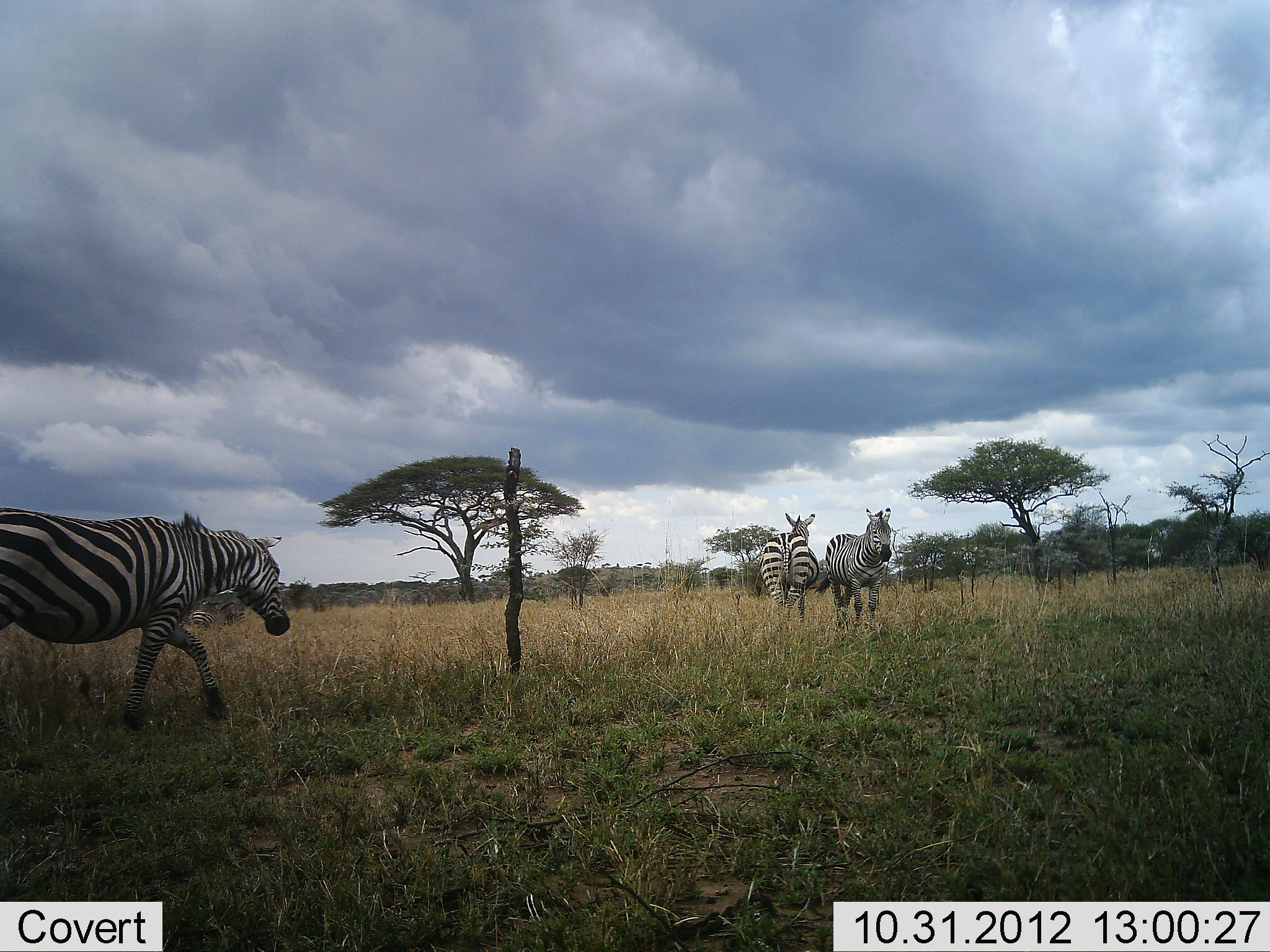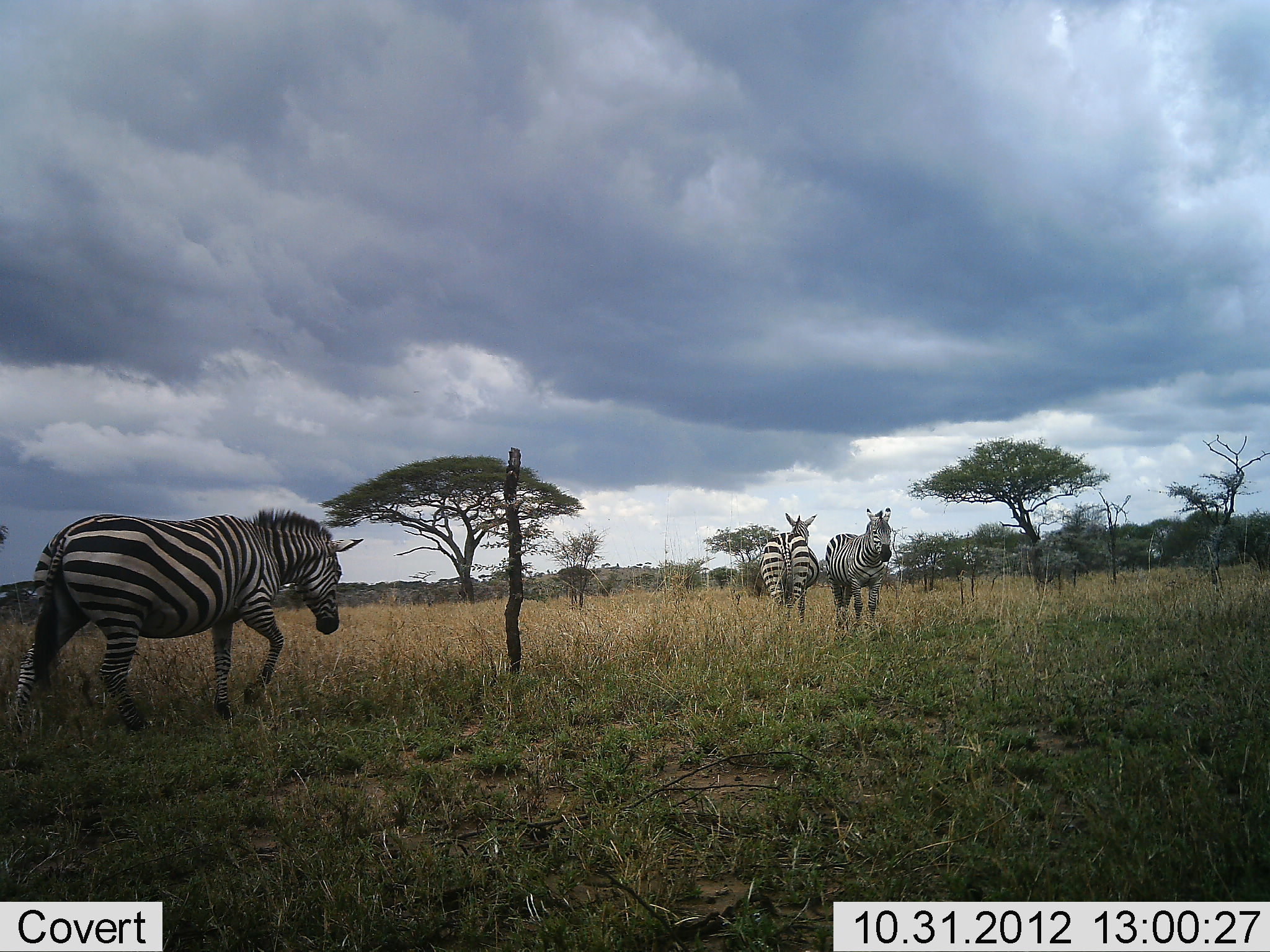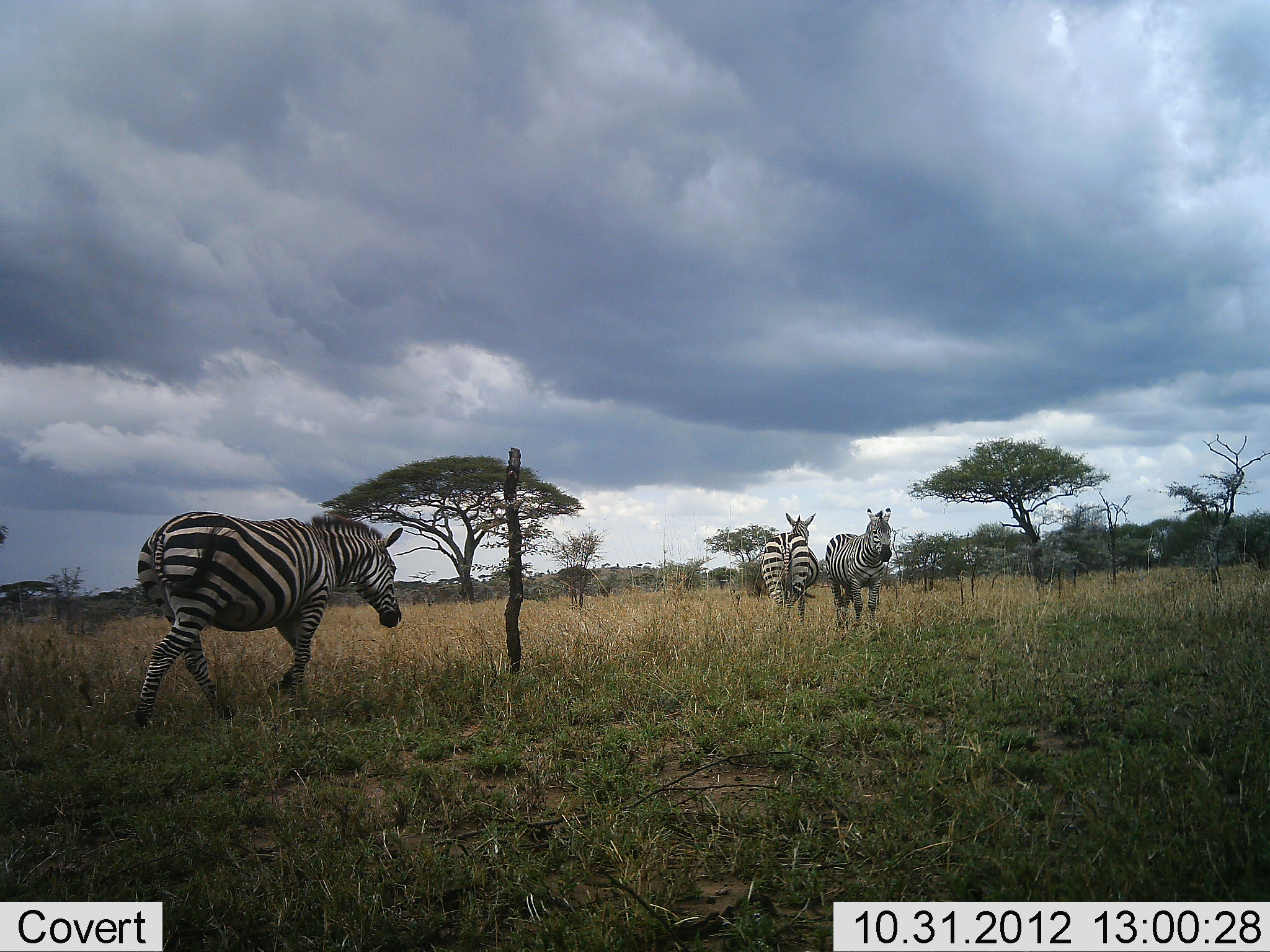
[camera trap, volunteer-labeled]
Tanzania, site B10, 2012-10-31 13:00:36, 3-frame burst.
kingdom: Animalia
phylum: Chordata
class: Mammalia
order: Perissodactyla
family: Equidae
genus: Equus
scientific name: Equus quagga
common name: plains zebra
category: zebra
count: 3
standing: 90%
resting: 0%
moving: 100%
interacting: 0%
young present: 0%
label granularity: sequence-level